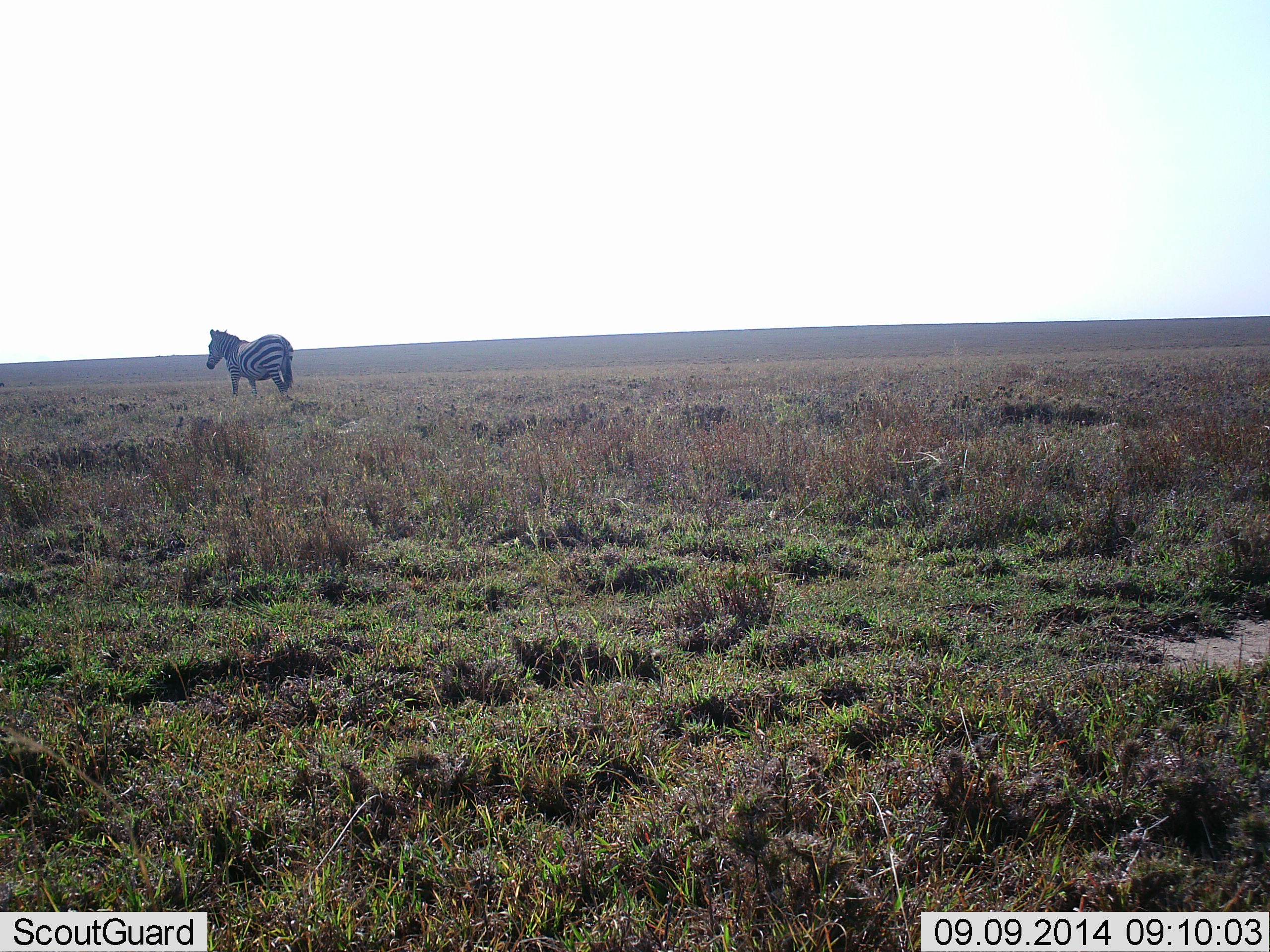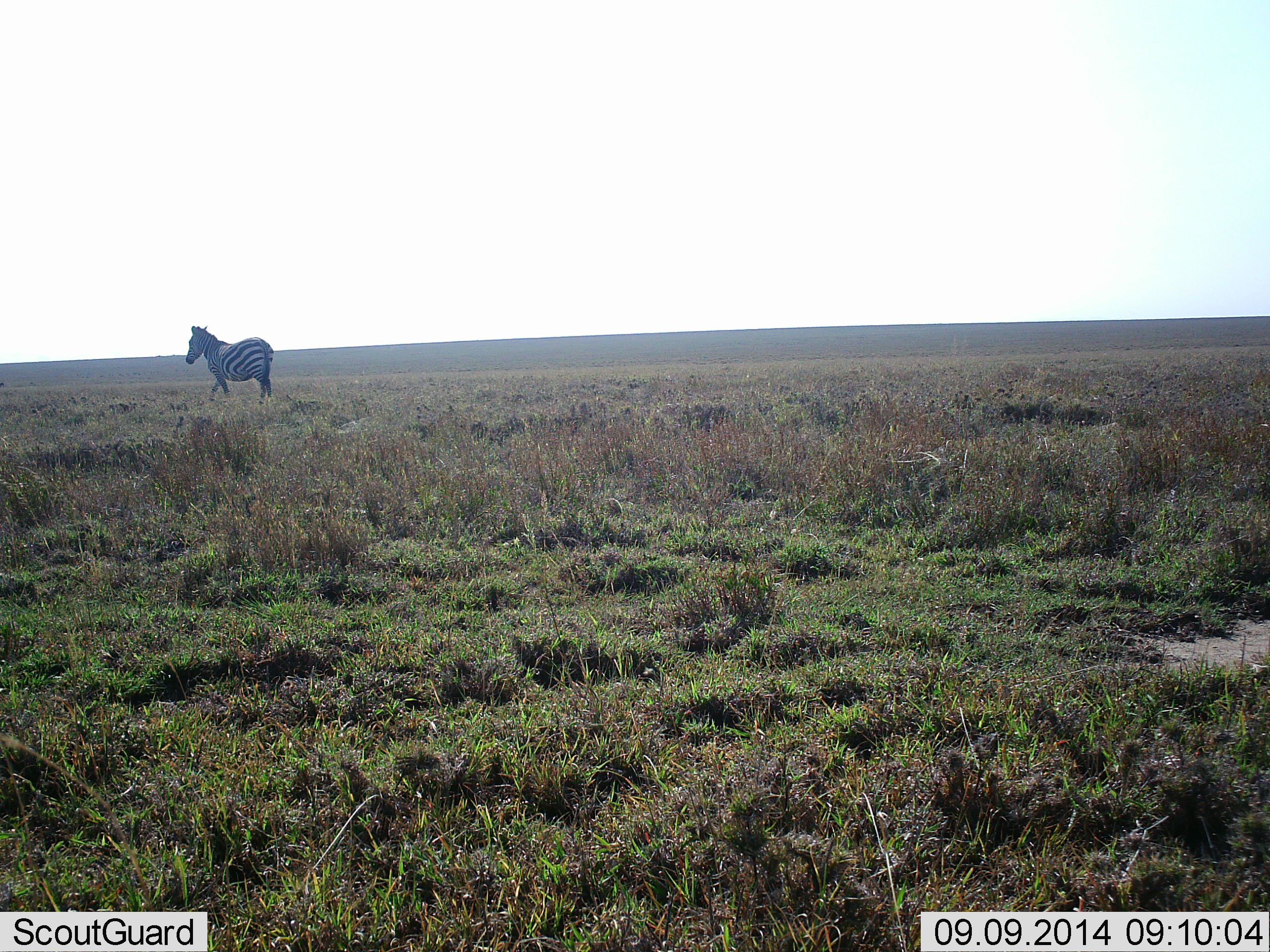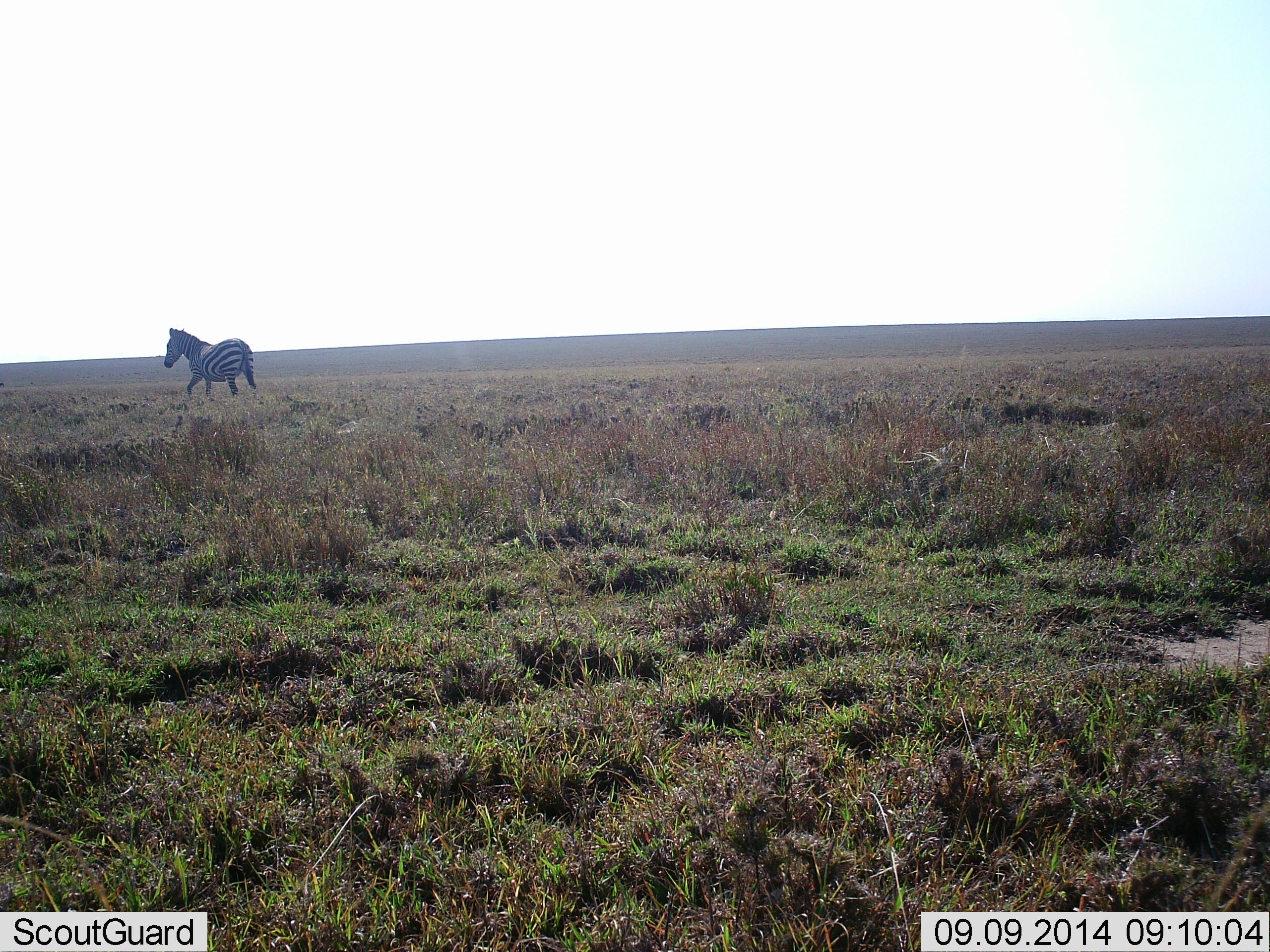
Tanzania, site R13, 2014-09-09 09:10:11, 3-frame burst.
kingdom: Animalia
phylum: Chordata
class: Mammalia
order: Perissodactyla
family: Equidae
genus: Equus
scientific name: Equus quagga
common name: plains zebra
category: zebra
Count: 1.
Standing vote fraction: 10%.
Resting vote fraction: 0%.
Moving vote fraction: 90%.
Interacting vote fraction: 0%.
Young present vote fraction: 0%.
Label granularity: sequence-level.